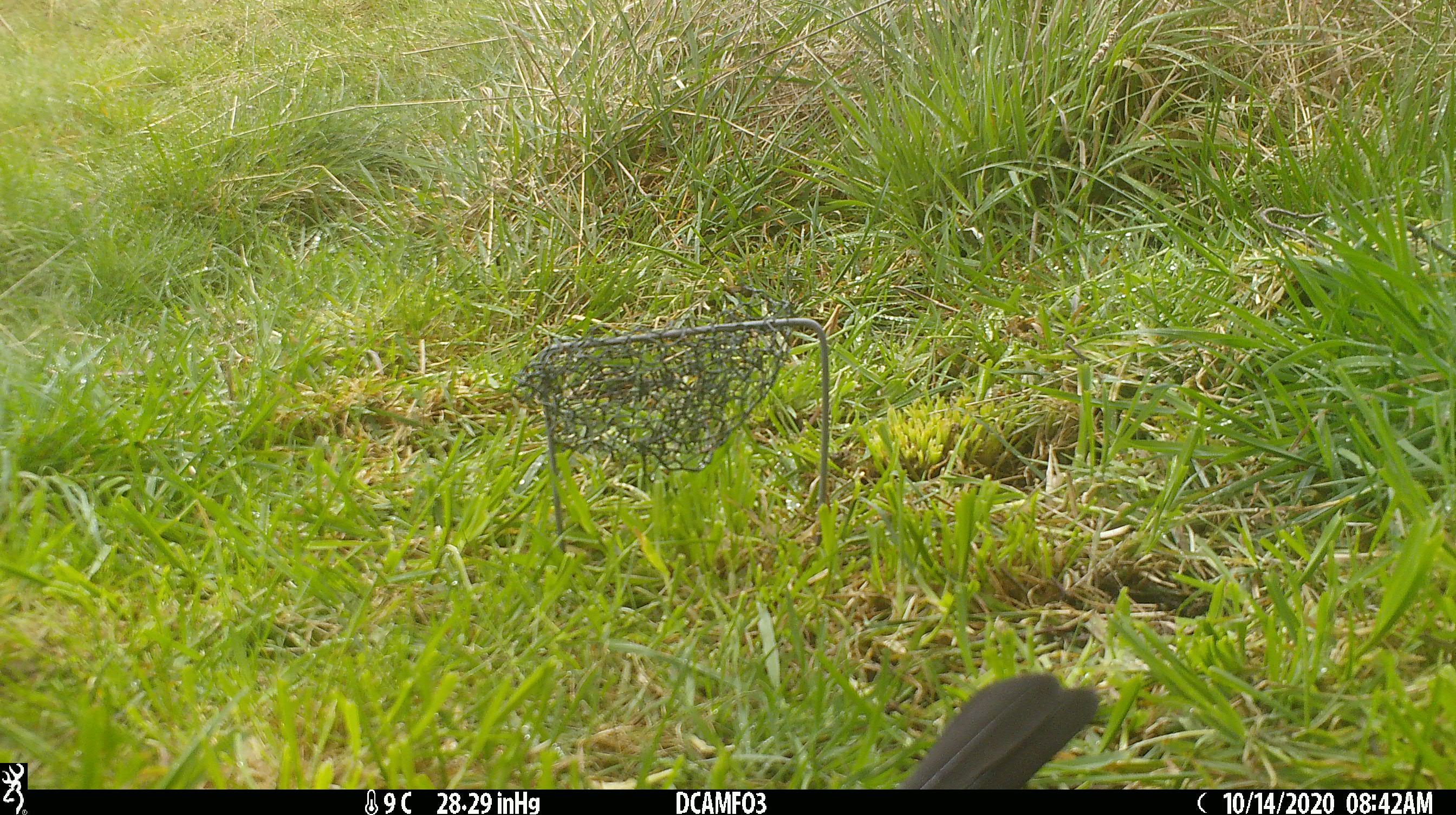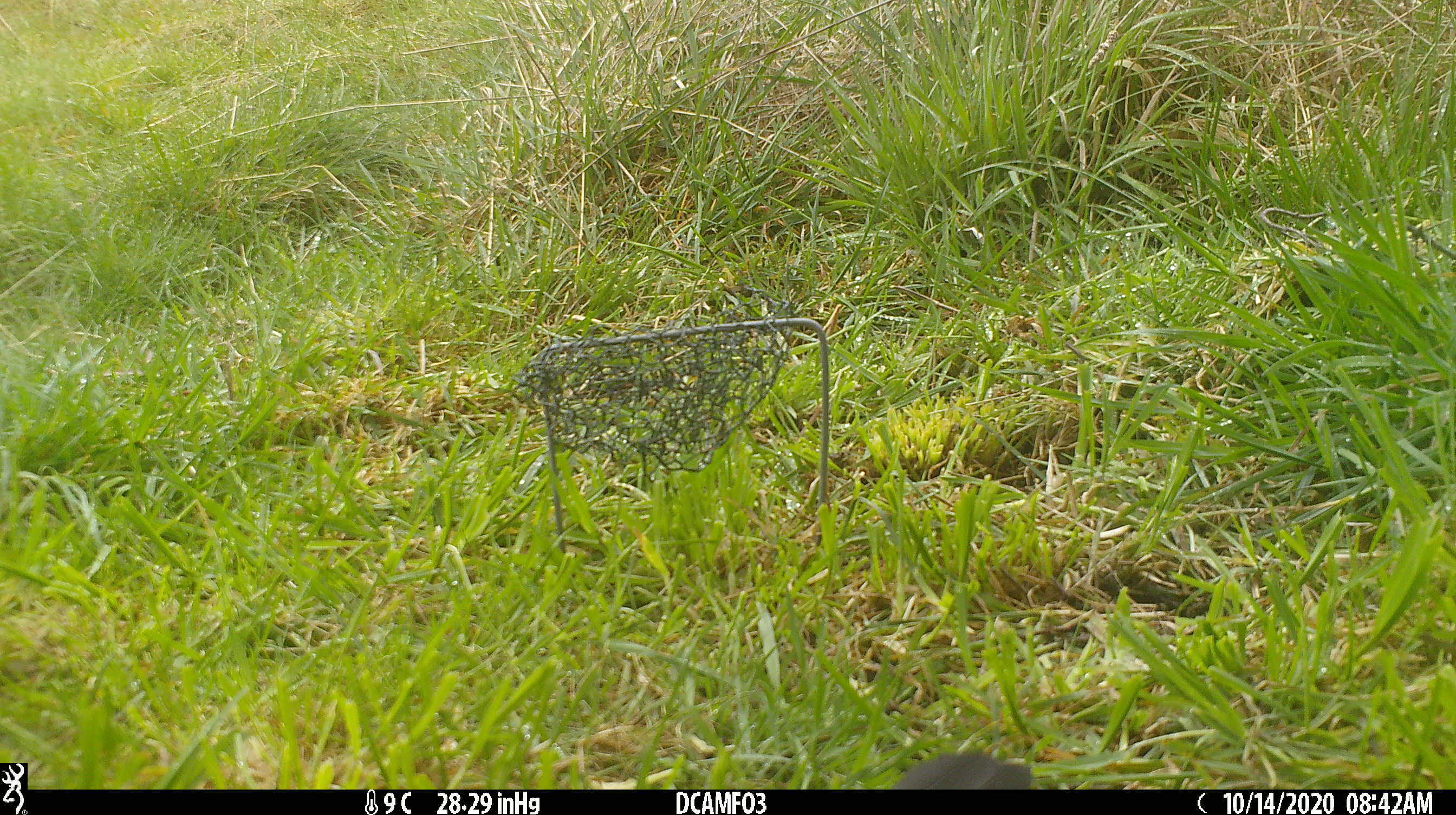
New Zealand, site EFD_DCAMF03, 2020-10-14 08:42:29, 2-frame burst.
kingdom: Animalia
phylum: Chordata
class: Aves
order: Passeriformes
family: Turdidae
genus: Turdus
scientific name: Turdus merula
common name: eurasian blackbird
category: blackbird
Blackbird (eurasian blackbird) (Turdus merula).